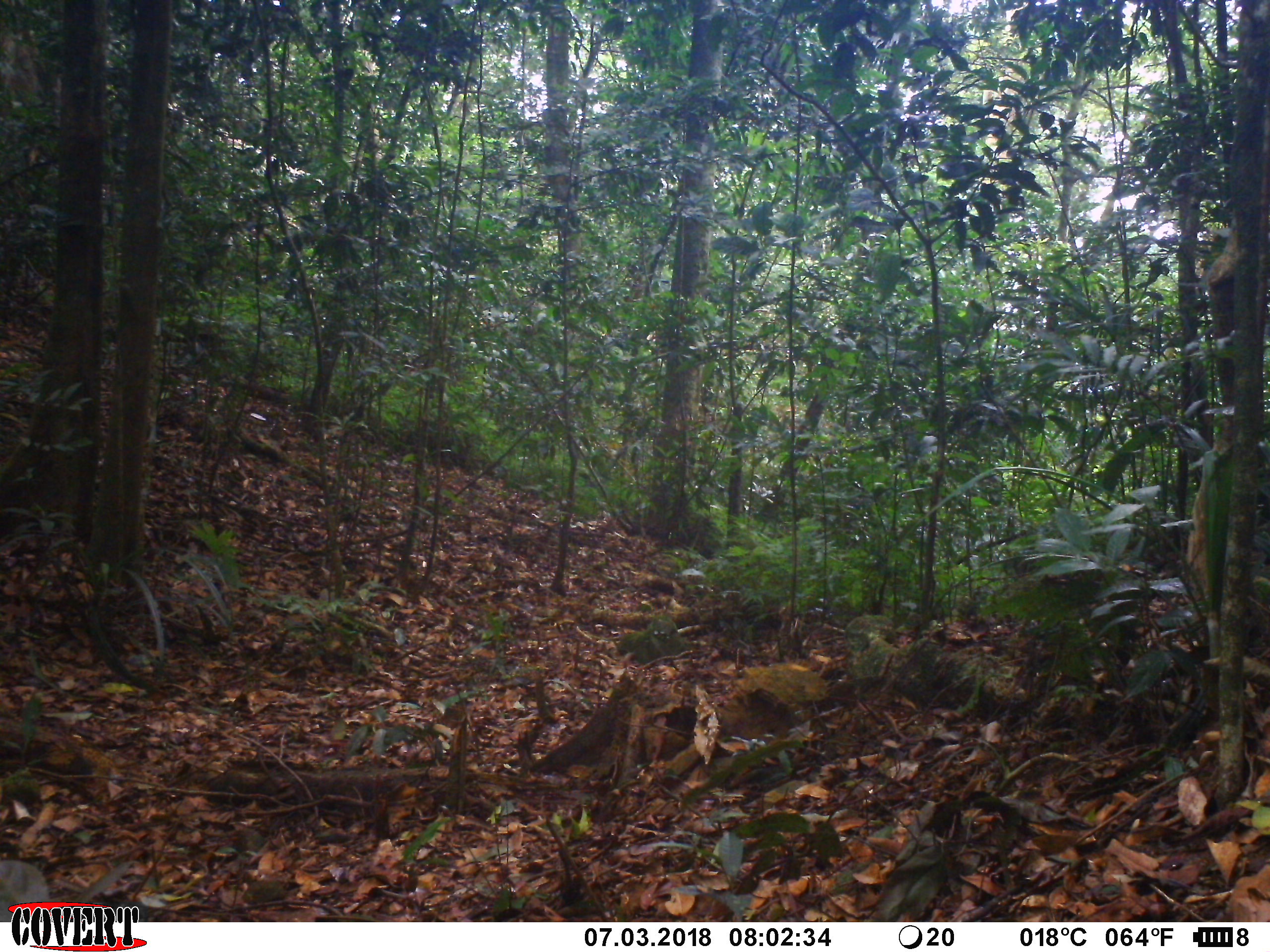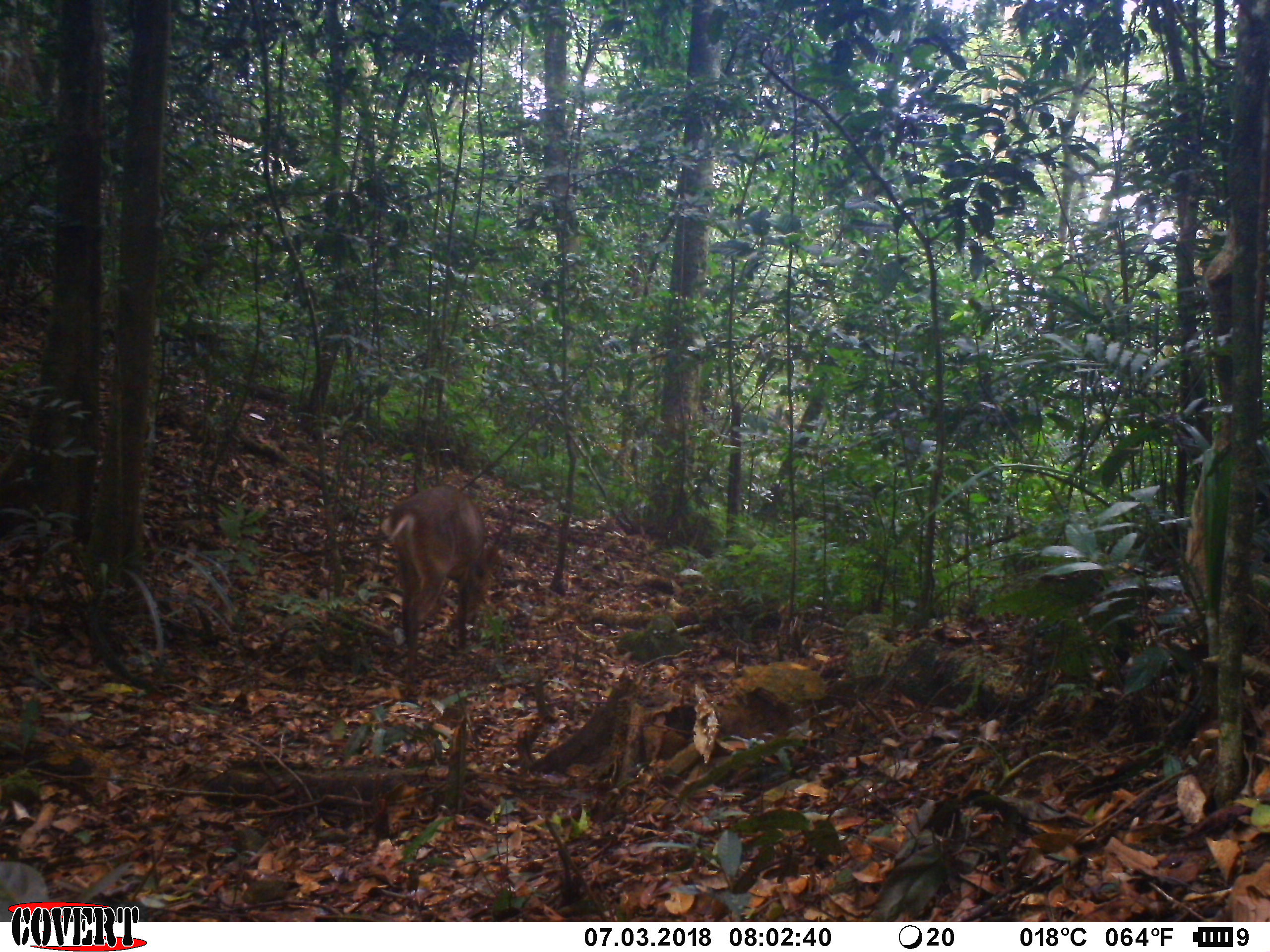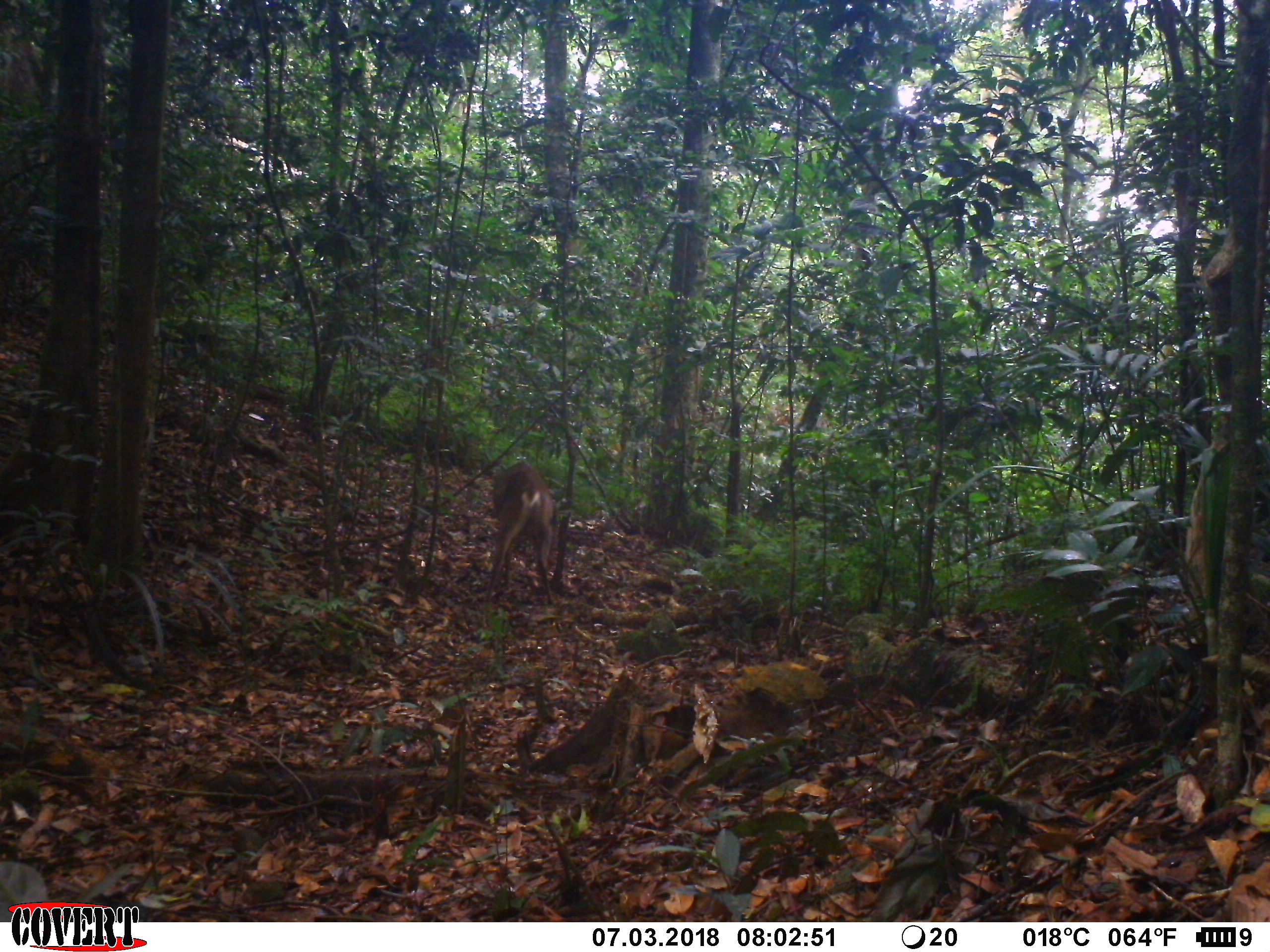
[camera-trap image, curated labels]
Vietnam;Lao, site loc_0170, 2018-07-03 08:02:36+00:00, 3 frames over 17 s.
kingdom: Animalia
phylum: Chordata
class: Mammalia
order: Artiodactyla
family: Cervidae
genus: Muntiacus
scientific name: Muntiacus vuquangensis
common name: large-antlered muntjac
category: large antlered muntjac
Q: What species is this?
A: Large antlered muntjac (large-antlered muntjac) (Muntiacus vuquangensis).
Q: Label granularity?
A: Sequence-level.